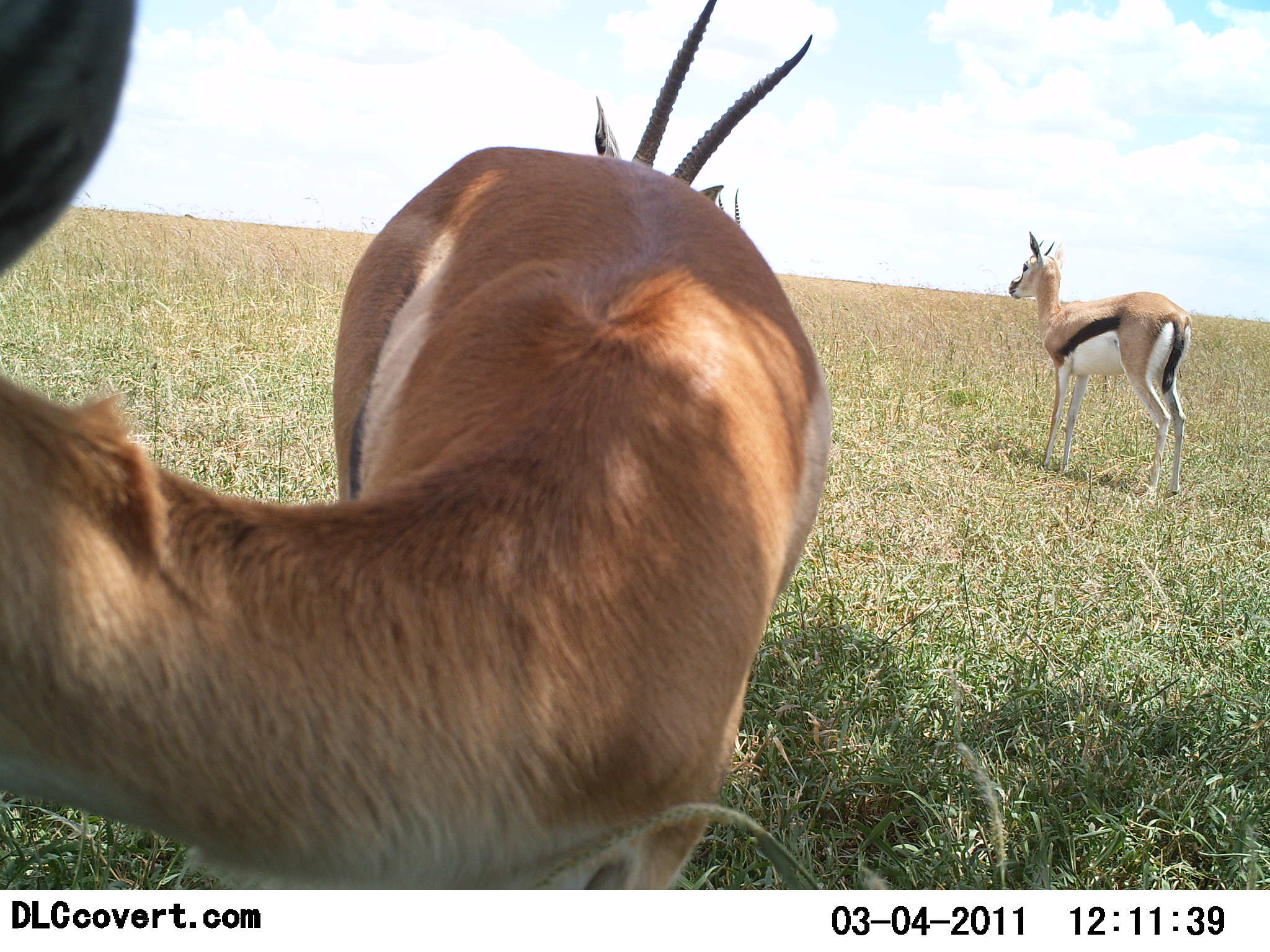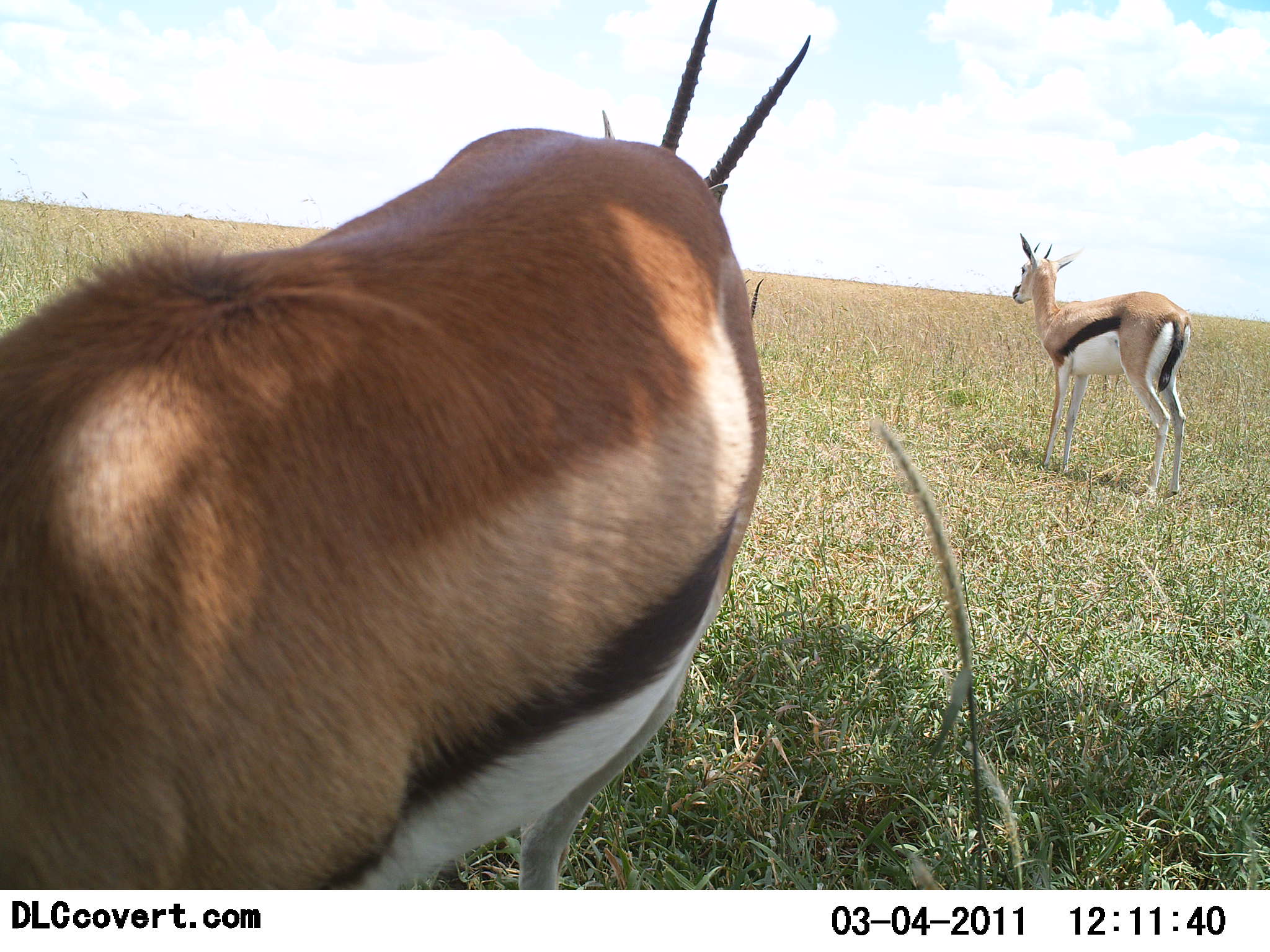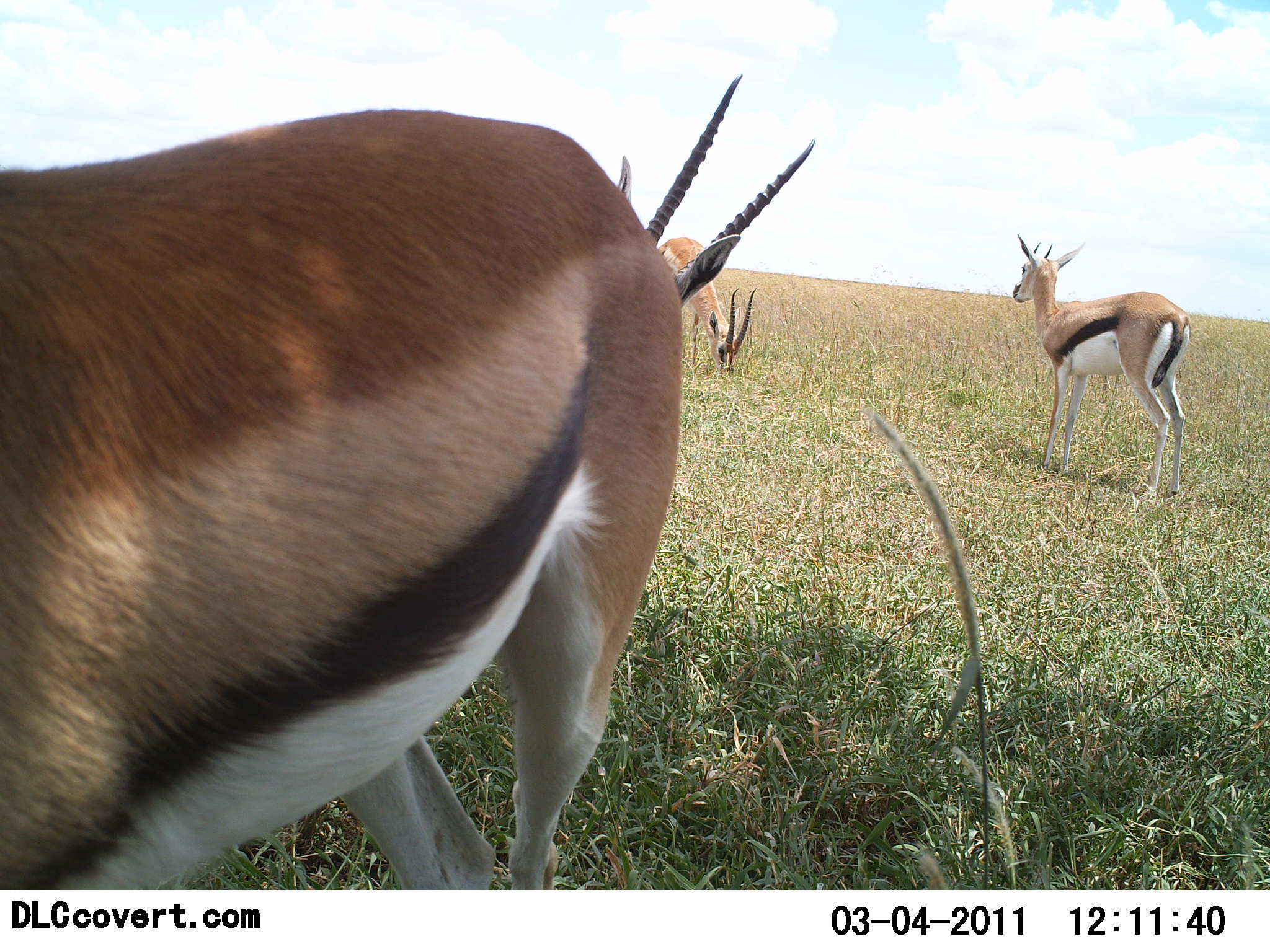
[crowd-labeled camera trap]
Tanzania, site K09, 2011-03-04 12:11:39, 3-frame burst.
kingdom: Animalia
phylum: Chordata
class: Mammalia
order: Artiodactyla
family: Bovidae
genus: Eudorcas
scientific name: Eudorcas thomsonii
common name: thomson's gazelle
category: gazellethomsons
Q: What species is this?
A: Gazellethomsons (thomson's gazelle) (Eudorcas thomsonii).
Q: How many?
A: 3.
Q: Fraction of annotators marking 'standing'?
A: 73%.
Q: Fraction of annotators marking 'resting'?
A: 0%.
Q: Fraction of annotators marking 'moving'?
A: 9%.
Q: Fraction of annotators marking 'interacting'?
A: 9%.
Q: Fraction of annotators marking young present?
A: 0%.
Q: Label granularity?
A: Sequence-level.